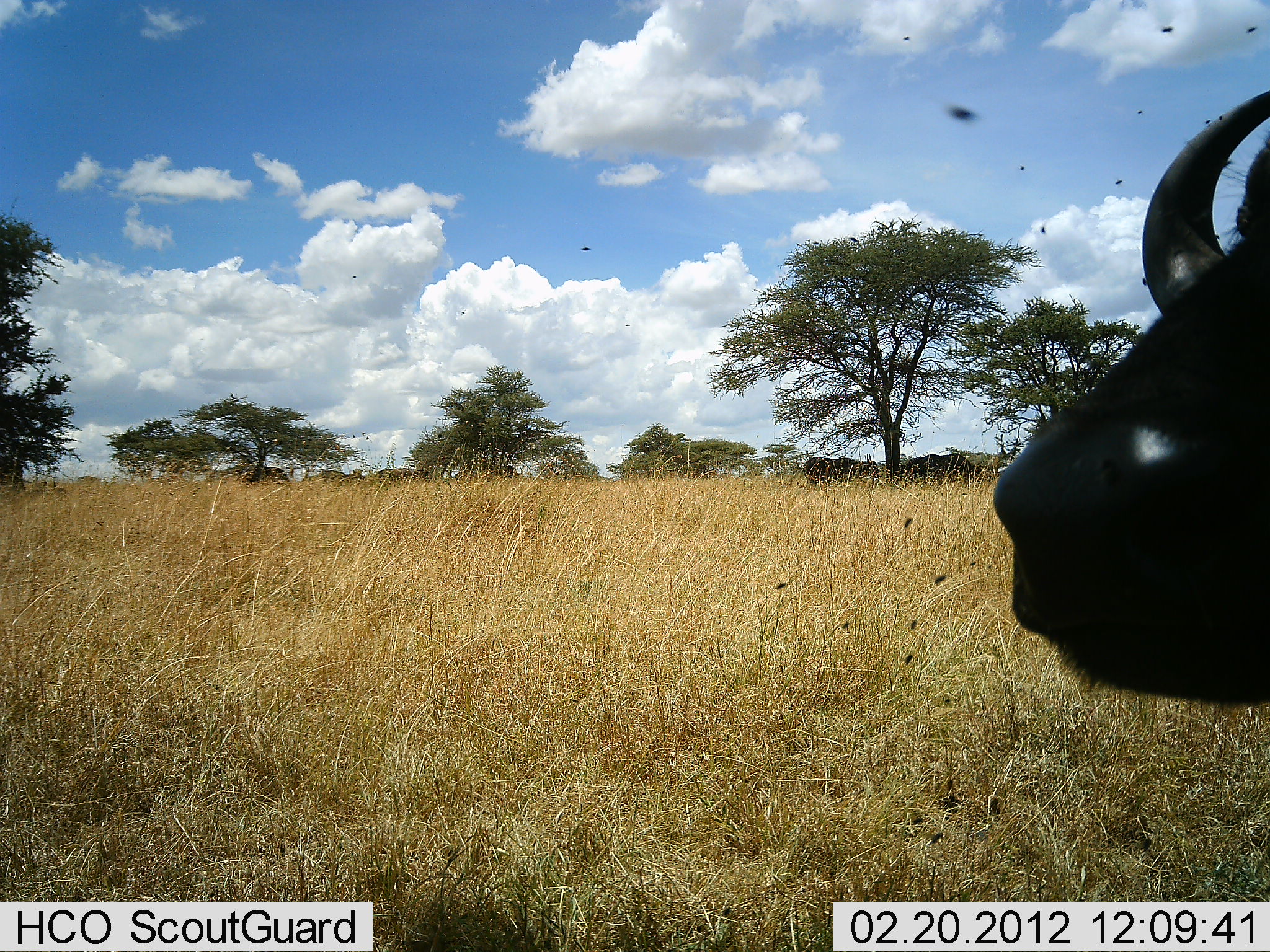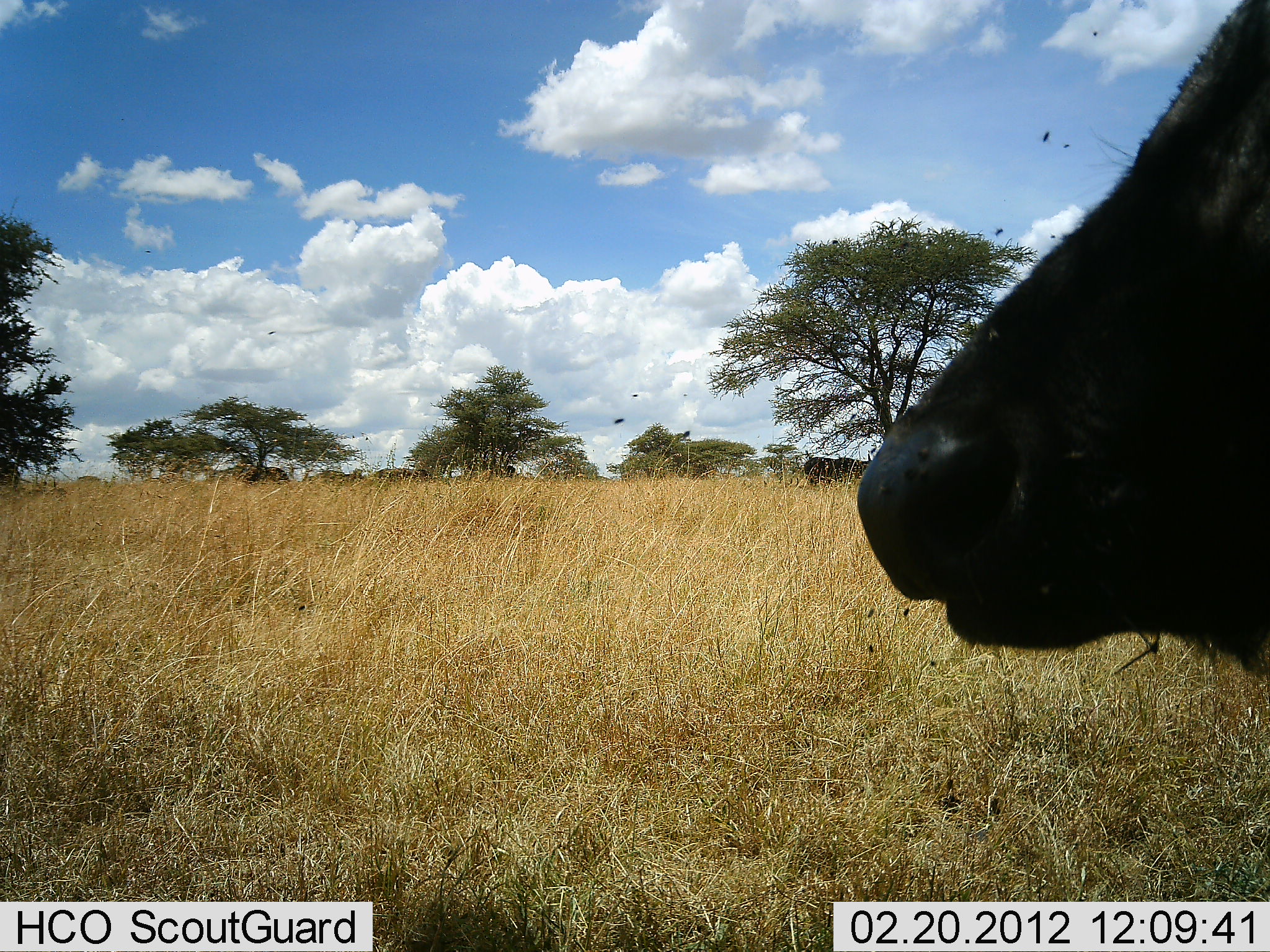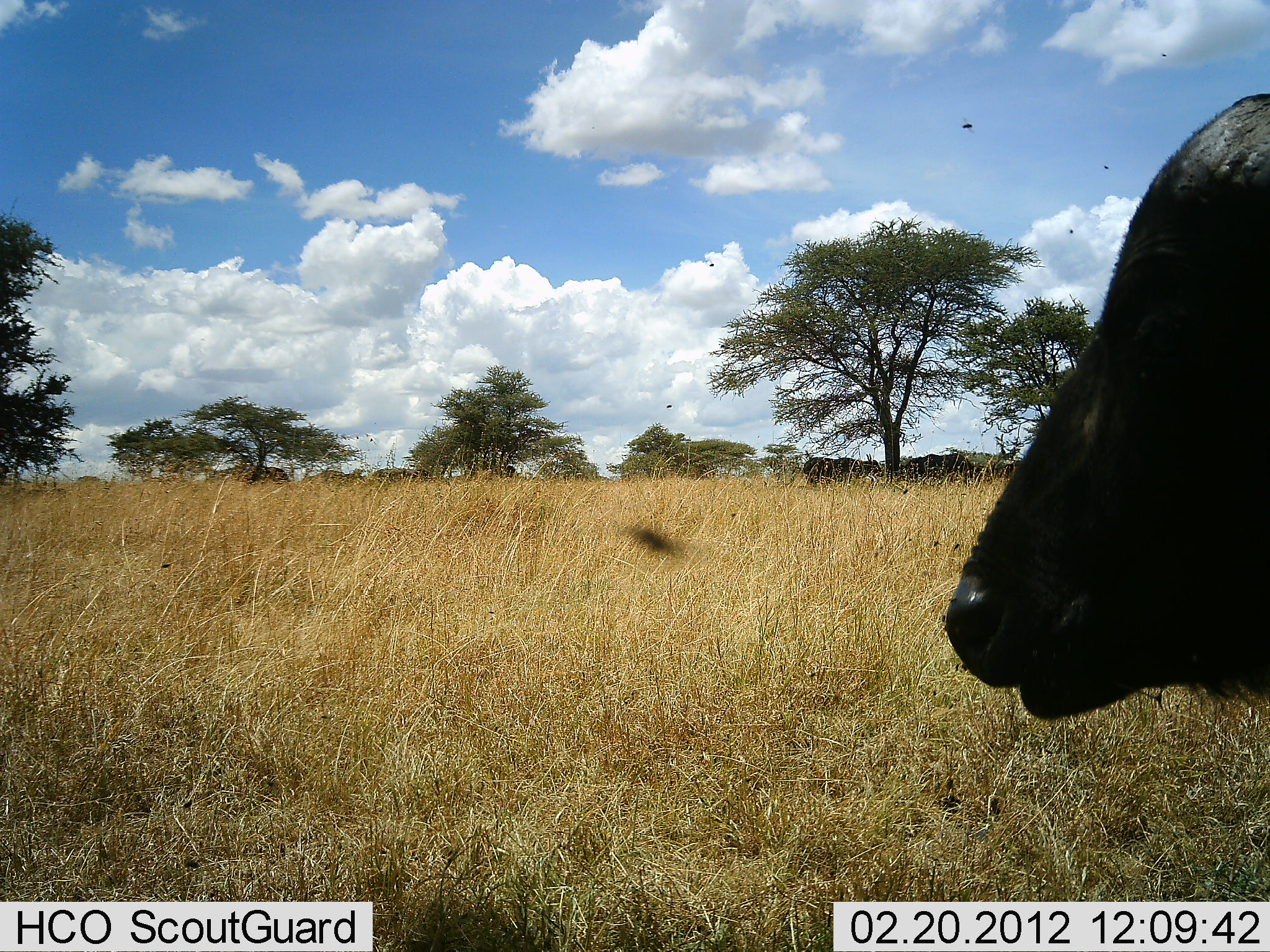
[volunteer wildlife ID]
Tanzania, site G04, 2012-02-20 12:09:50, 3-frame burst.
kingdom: Animalia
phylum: Chordata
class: Mammalia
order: Artiodactyla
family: Bovidae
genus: Syncerus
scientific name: Syncerus caffer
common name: cape buffalo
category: buffalo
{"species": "buffalo (cape buffalo) (Syncerus caffer)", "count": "1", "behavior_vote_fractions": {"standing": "79%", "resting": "37%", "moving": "5%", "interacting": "0%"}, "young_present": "0%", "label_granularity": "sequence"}